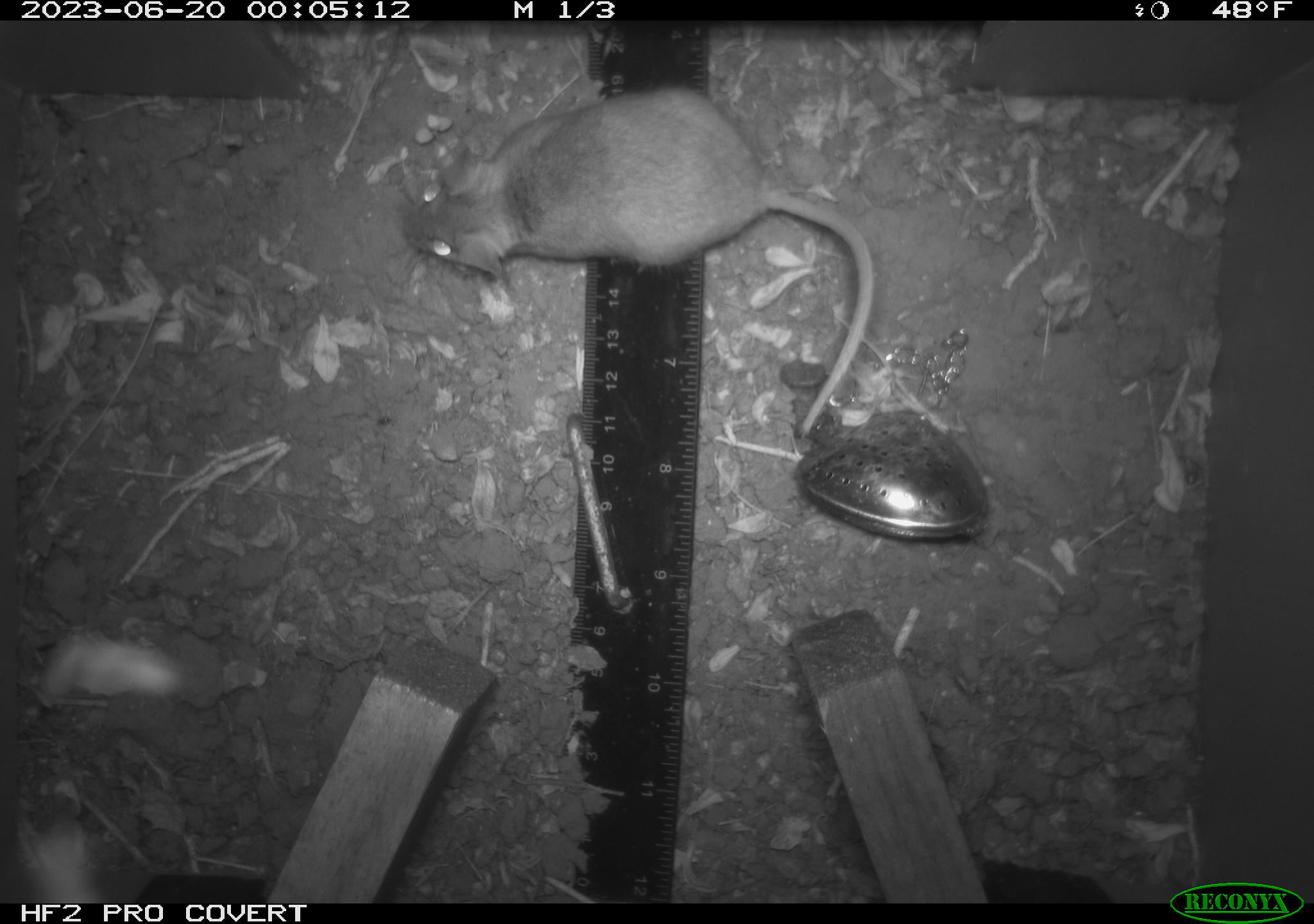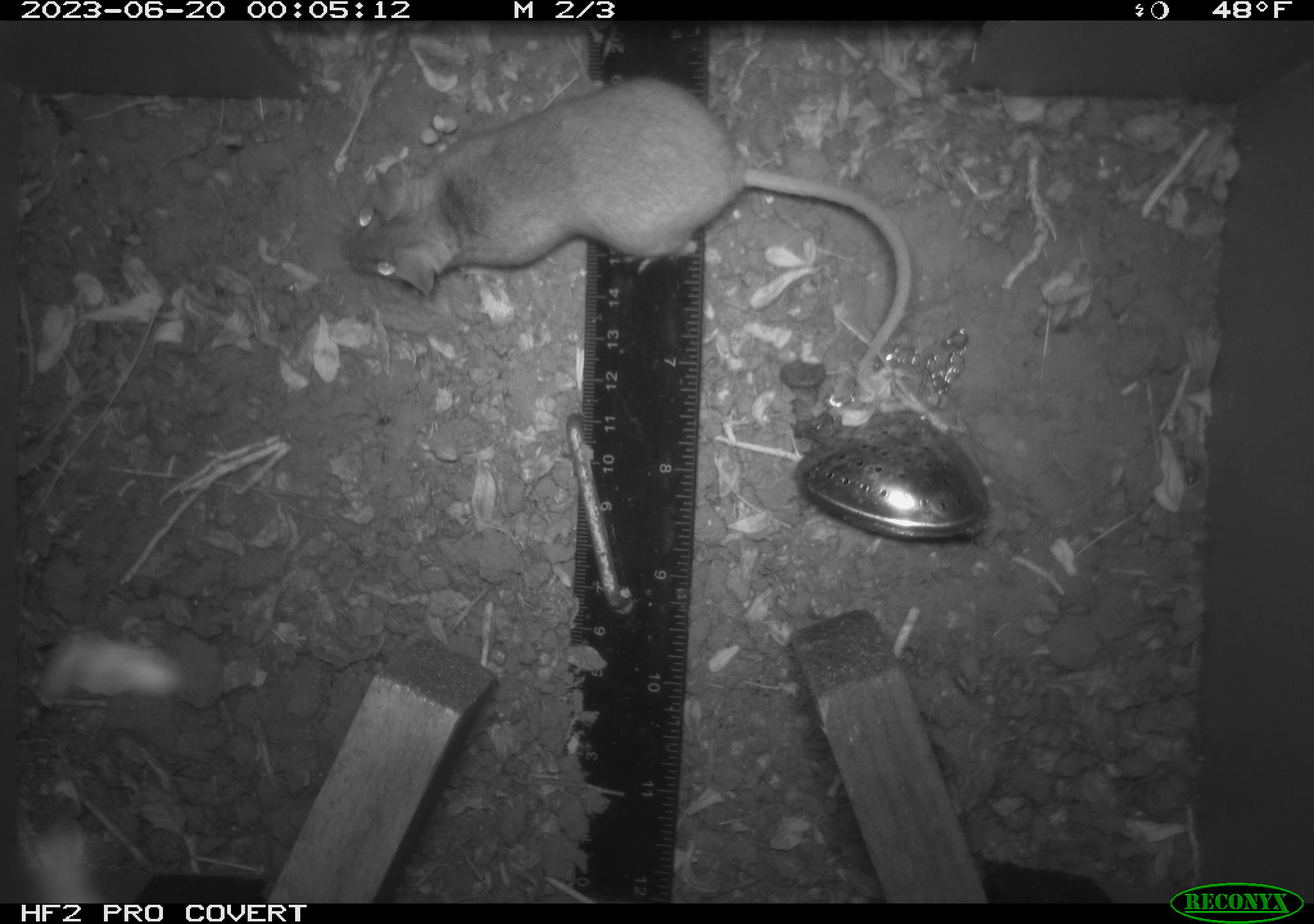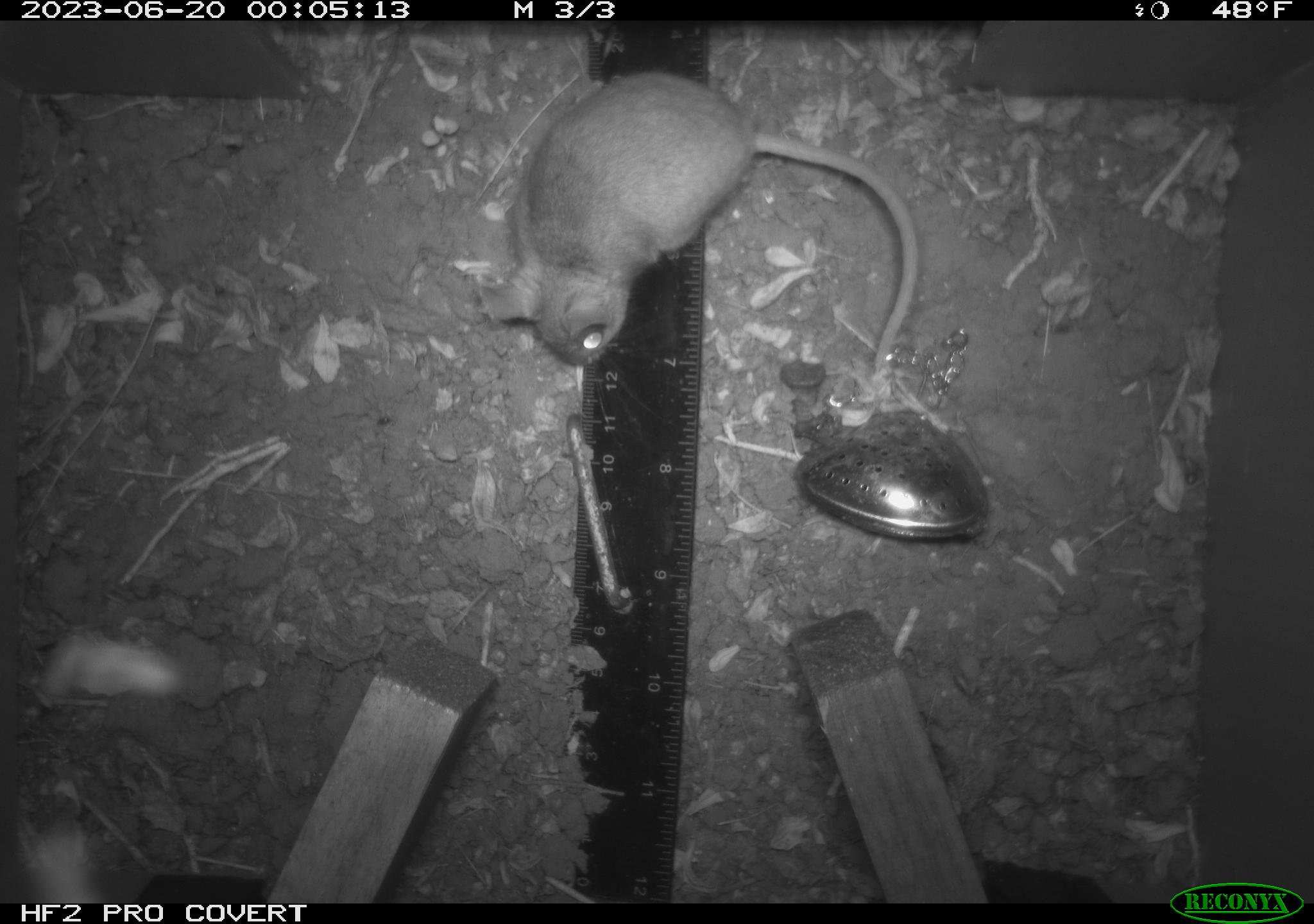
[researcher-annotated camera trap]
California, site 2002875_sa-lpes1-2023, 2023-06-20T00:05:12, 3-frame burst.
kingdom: Animalia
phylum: Chordata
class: Mammalia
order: Rodentia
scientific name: Rodentia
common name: mouse species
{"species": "mouse species (Rodentia)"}